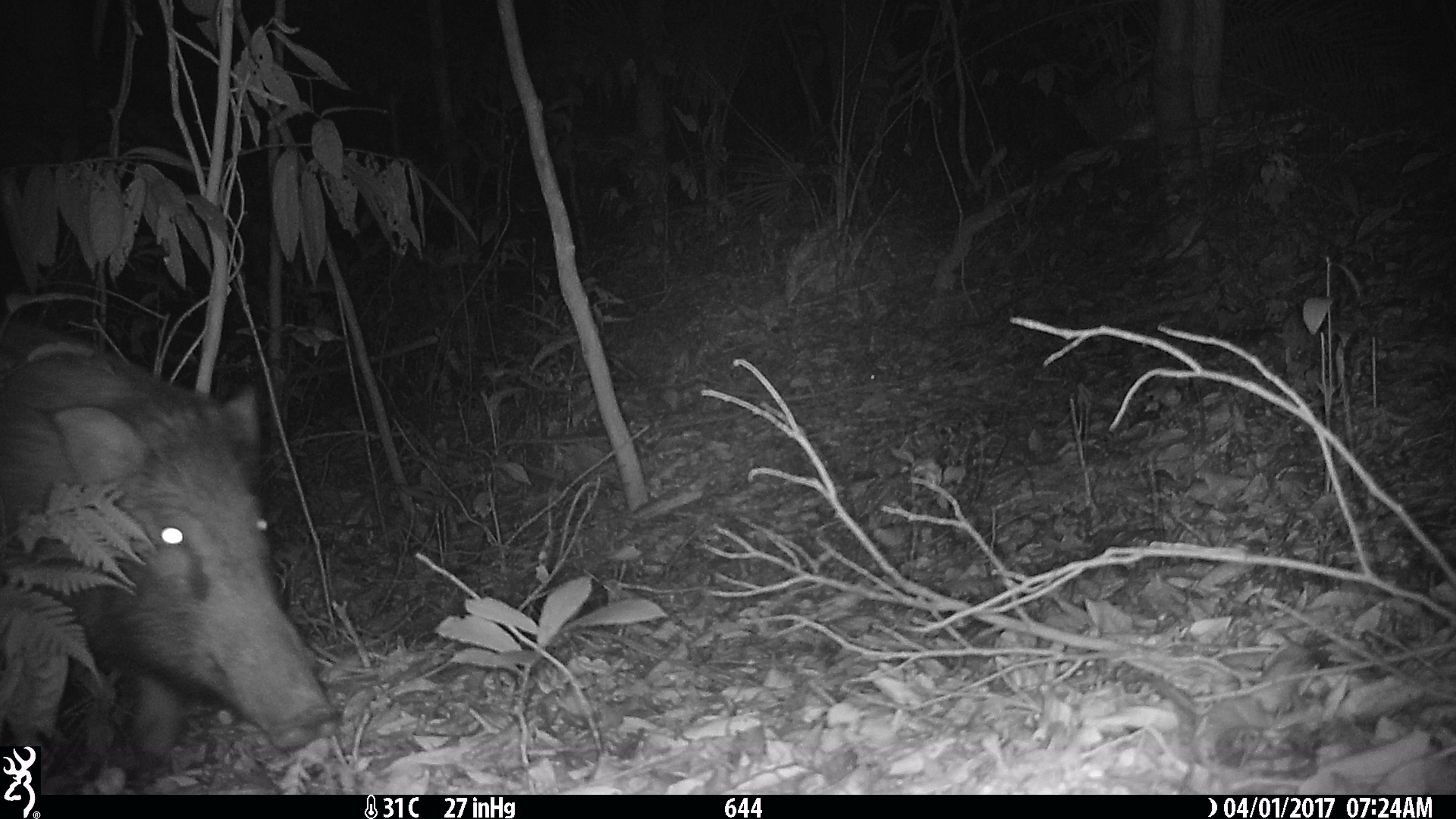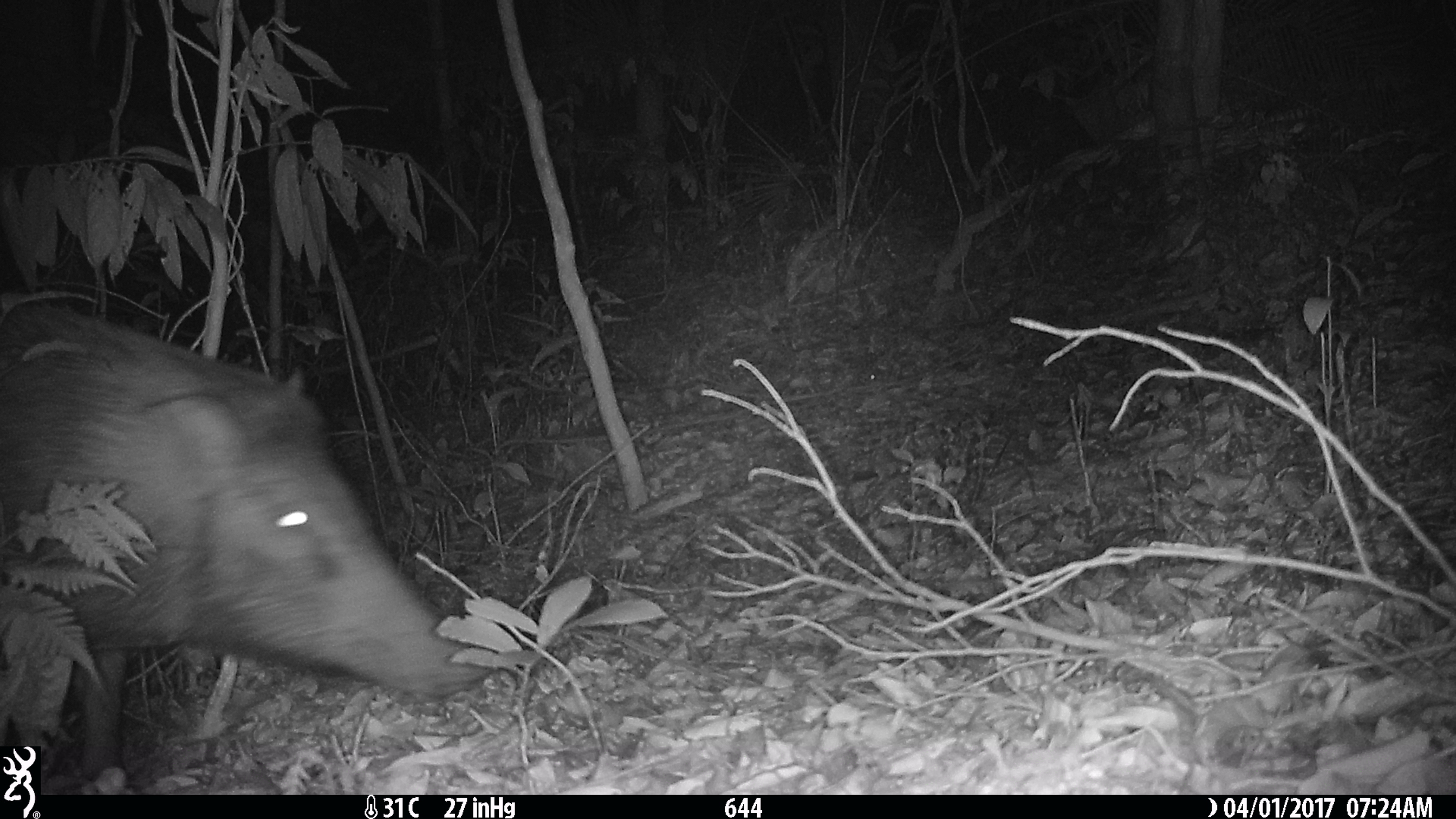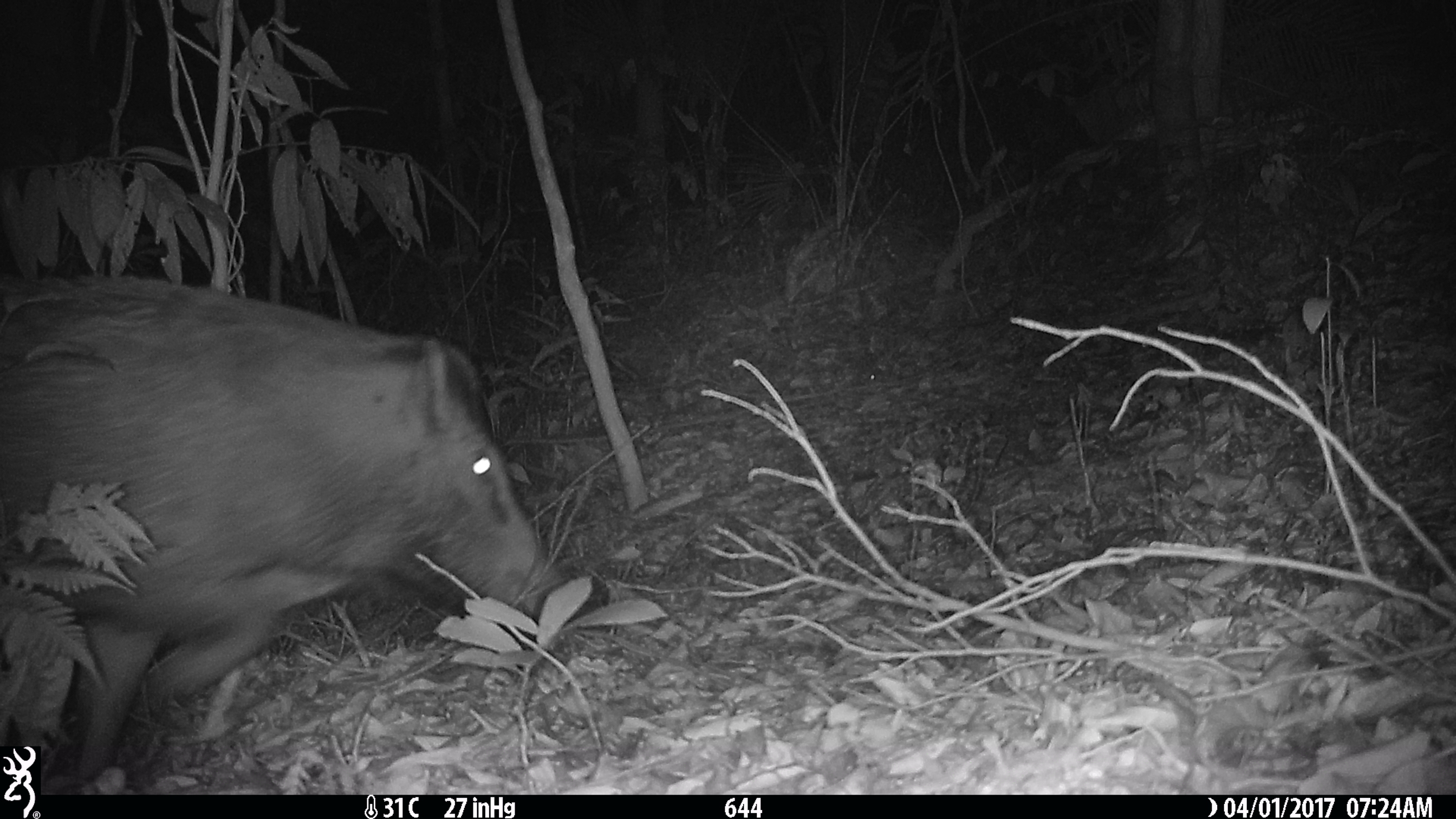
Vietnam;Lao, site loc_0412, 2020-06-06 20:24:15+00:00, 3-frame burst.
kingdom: Animalia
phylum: Chordata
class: Mammalia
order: Artiodactyla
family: Suidae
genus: Sus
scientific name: Sus scrofa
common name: eurasian wild pig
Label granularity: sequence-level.